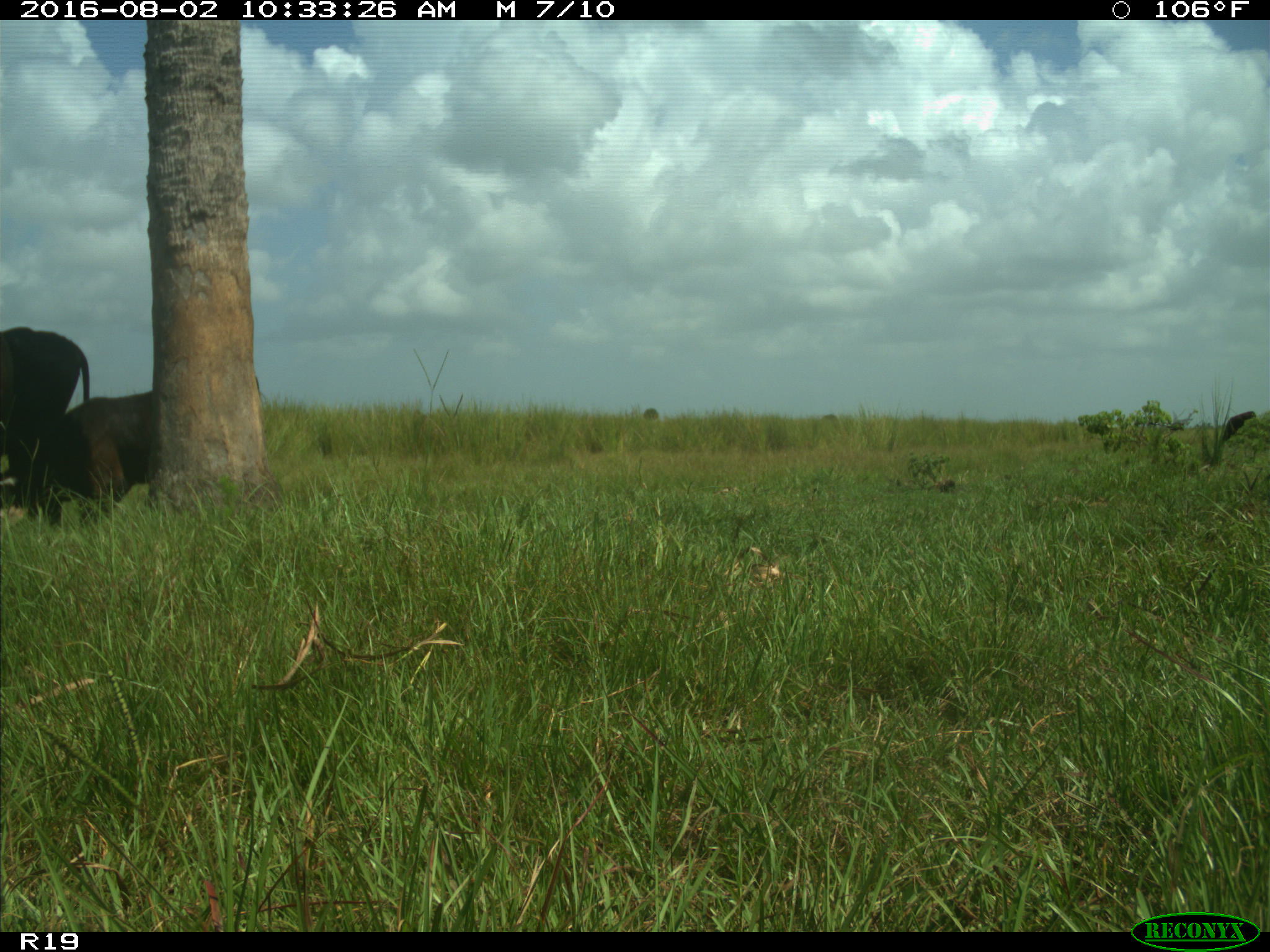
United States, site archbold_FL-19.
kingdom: Animalia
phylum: Chordata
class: Mammalia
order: Artiodactyla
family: Bovidae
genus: Bos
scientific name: Bos taurus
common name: domestic cow